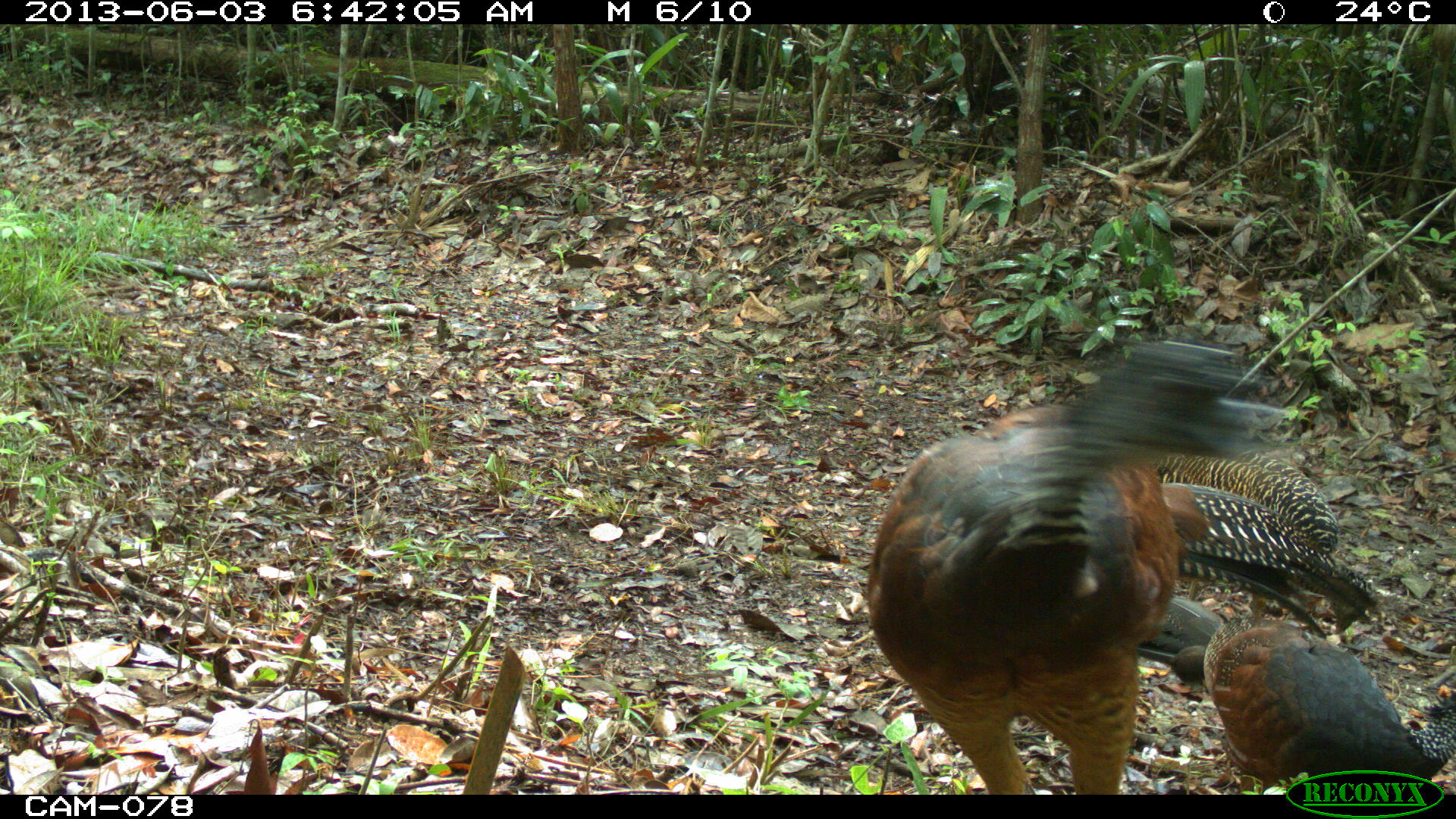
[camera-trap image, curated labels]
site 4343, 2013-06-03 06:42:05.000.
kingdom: Animalia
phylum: Chordata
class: Aves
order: Galliformes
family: Cracidae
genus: Crax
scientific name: Crax rubra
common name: great curassow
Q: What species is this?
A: Crax rubra (great curassow).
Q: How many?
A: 3.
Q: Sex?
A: Female.